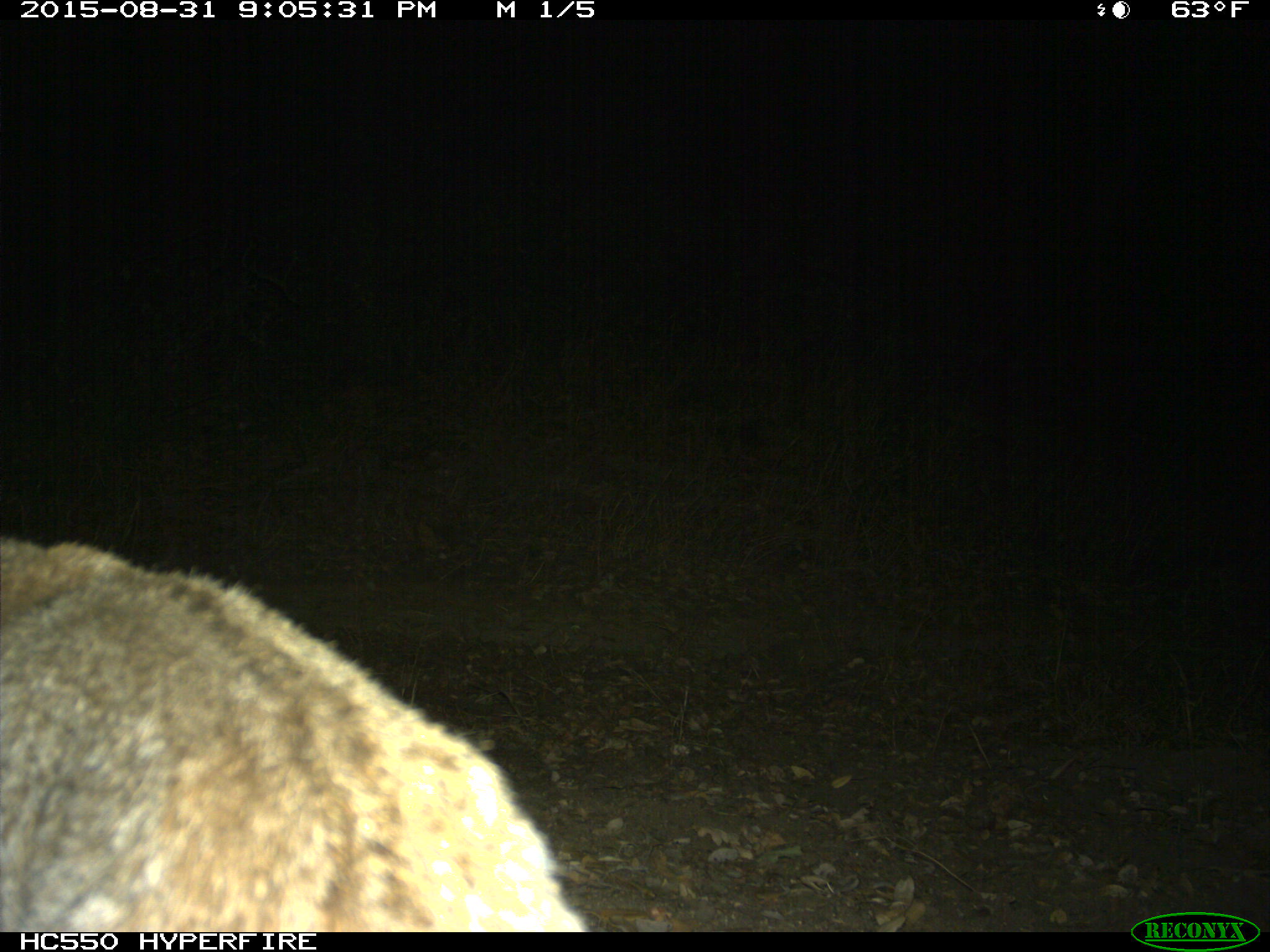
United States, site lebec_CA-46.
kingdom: Animalia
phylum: Chordata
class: Mammalia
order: Carnivora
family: Felidae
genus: Lynx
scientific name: Lynx rufus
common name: bobcat